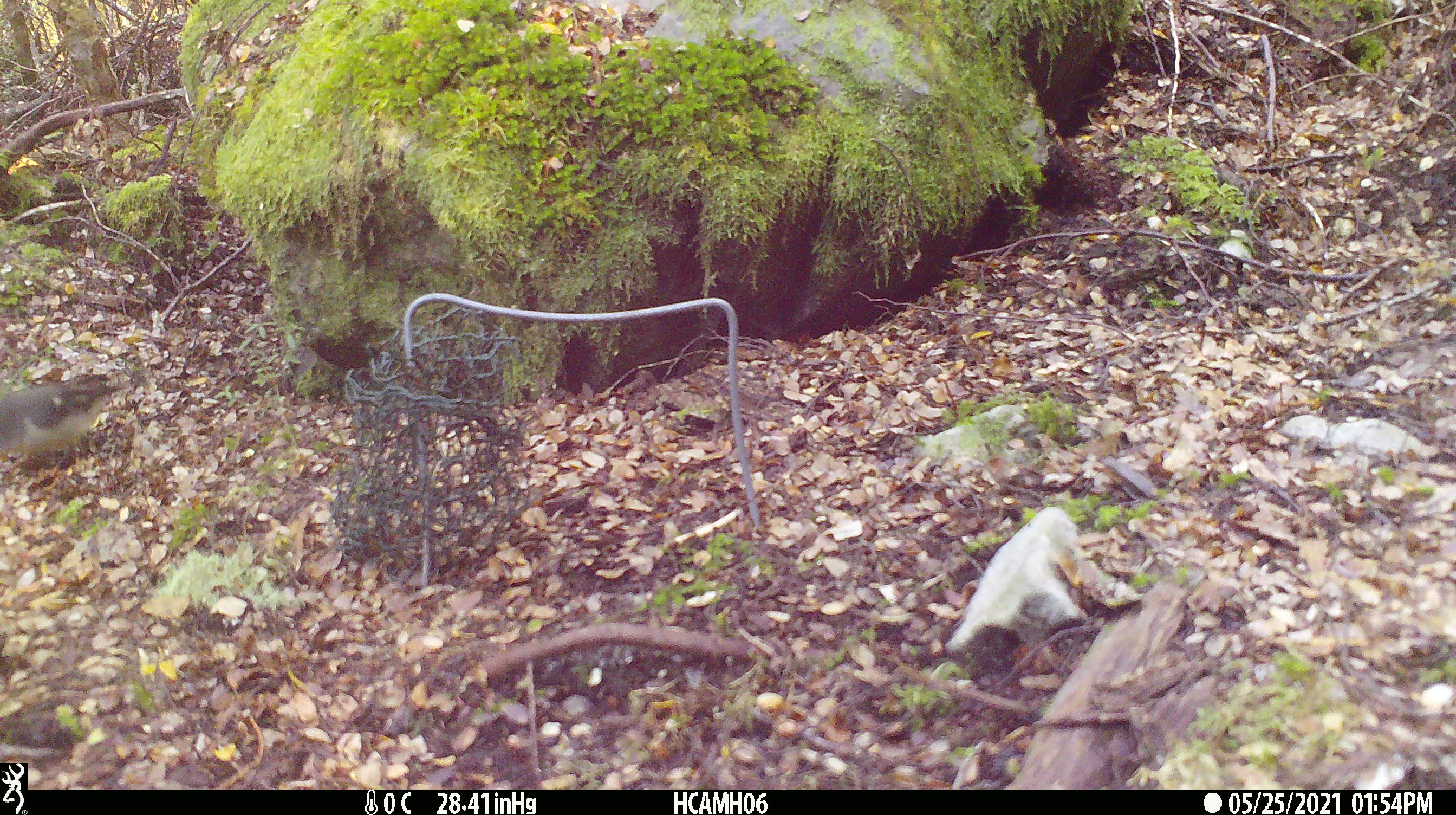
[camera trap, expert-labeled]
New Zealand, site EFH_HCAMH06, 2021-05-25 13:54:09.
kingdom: Animalia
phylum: Chordata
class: Aves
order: Passeriformes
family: Petroicidae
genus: Petroica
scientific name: Petroica macrocephala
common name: tomtit